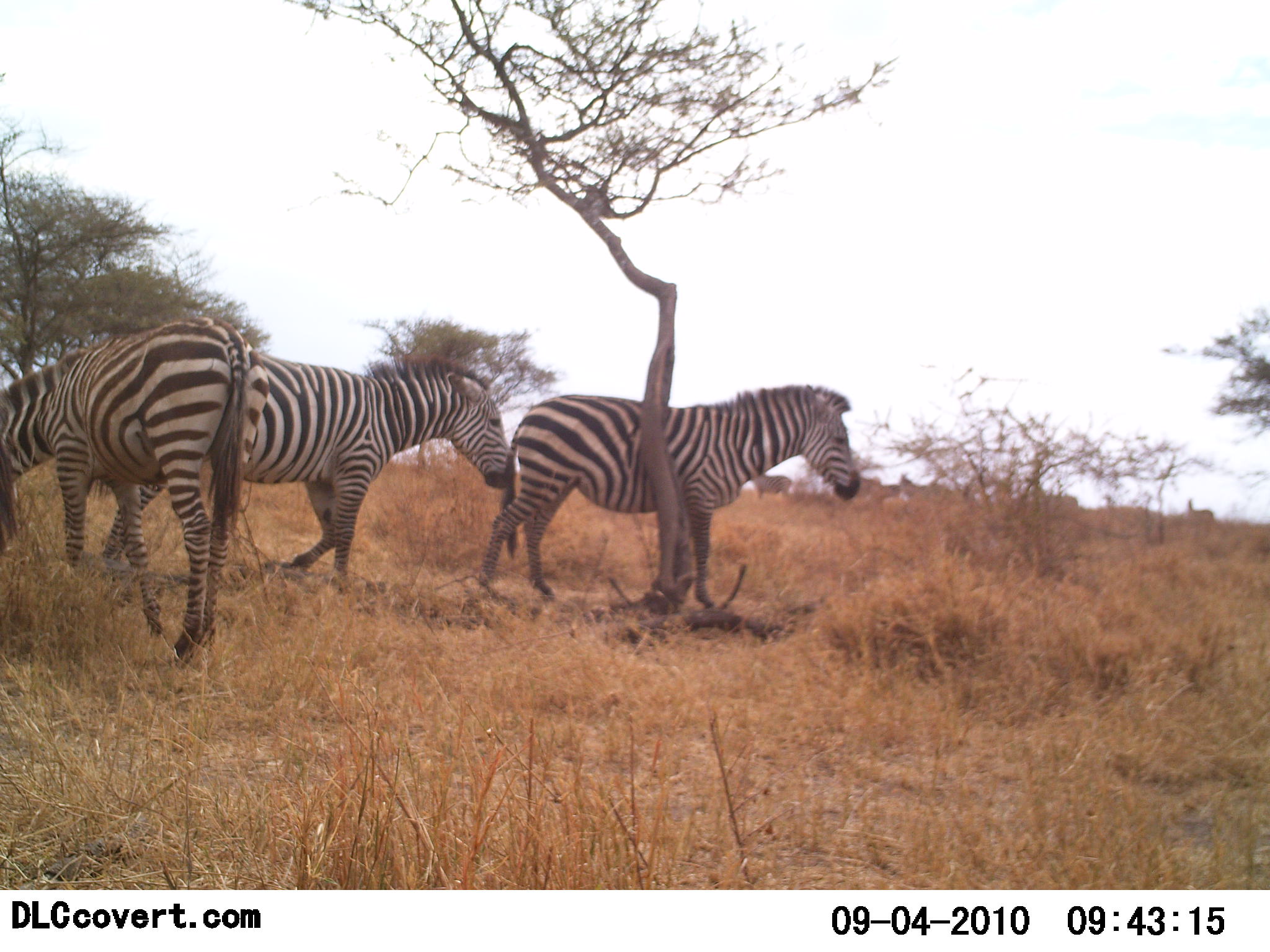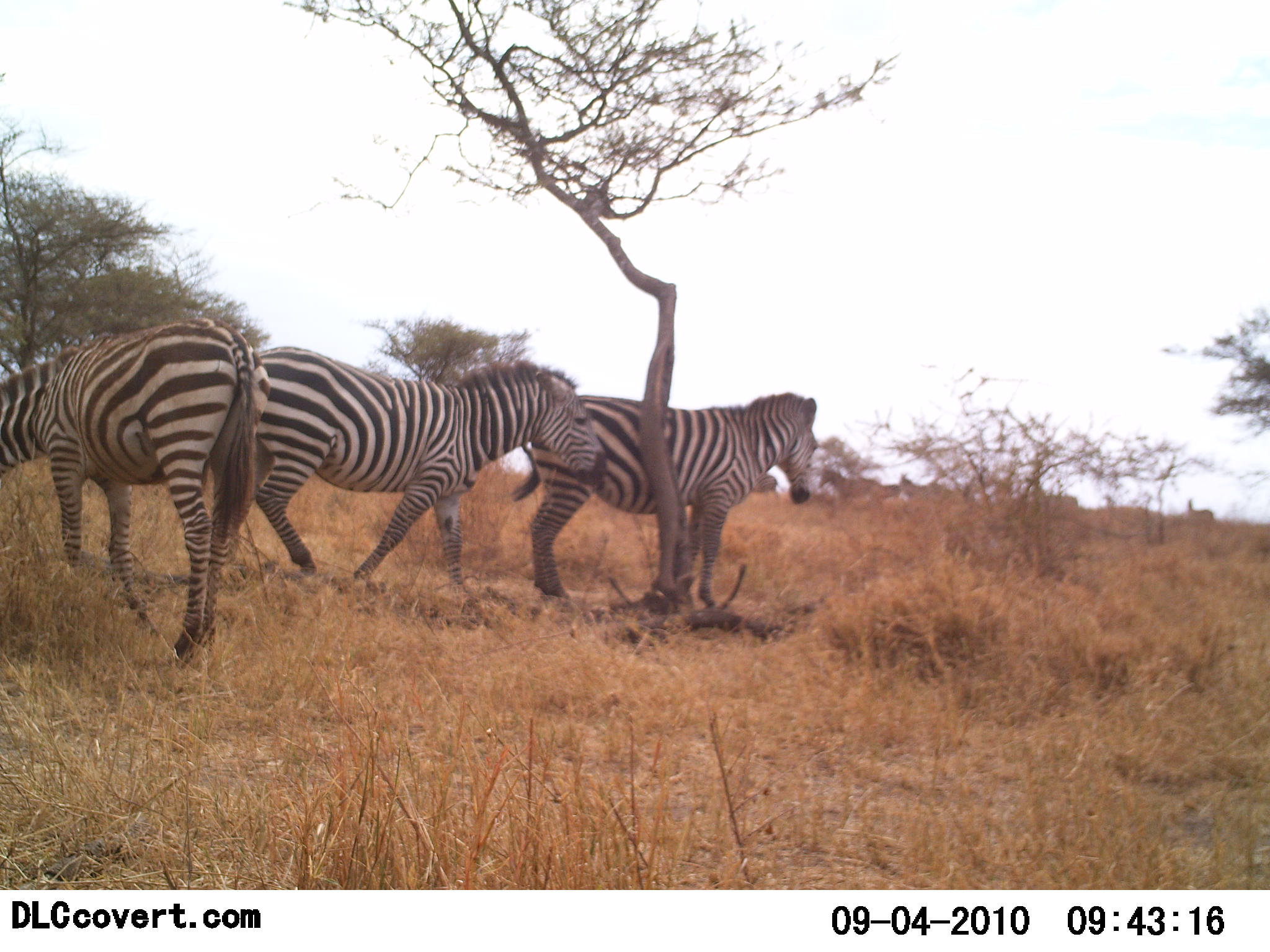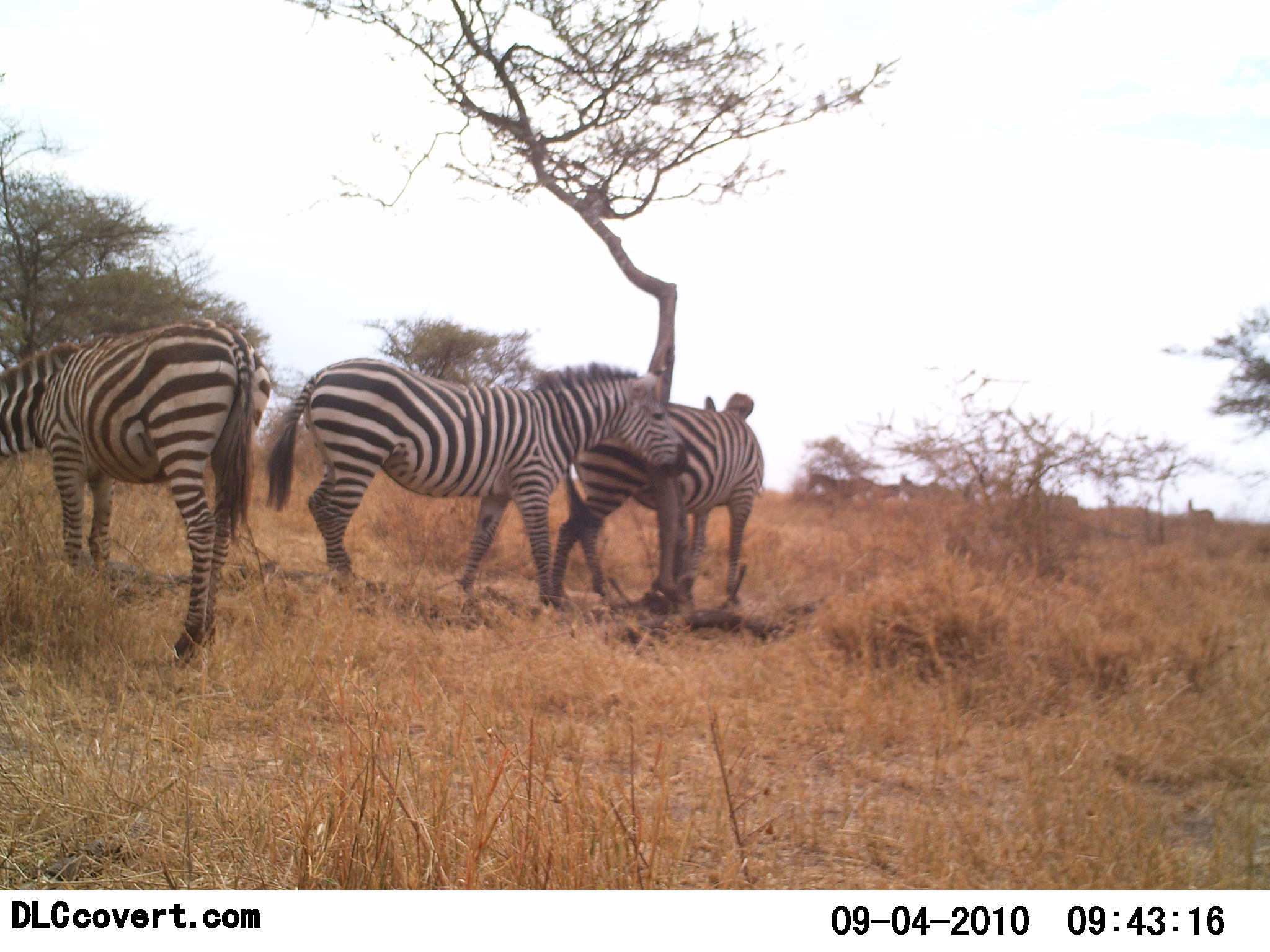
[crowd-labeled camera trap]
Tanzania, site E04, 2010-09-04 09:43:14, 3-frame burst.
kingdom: Animalia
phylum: Chordata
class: Mammalia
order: Perissodactyla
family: Equidae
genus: Equus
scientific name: Equus quagga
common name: plains zebra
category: zebra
Zebra (plains zebra) (Equus quagga), count 3. Behavior (volunteer vote fractions): standing 19%, resting 19%, moving 69%, interacting 25%. Young present (vote fraction): 0%. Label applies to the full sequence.